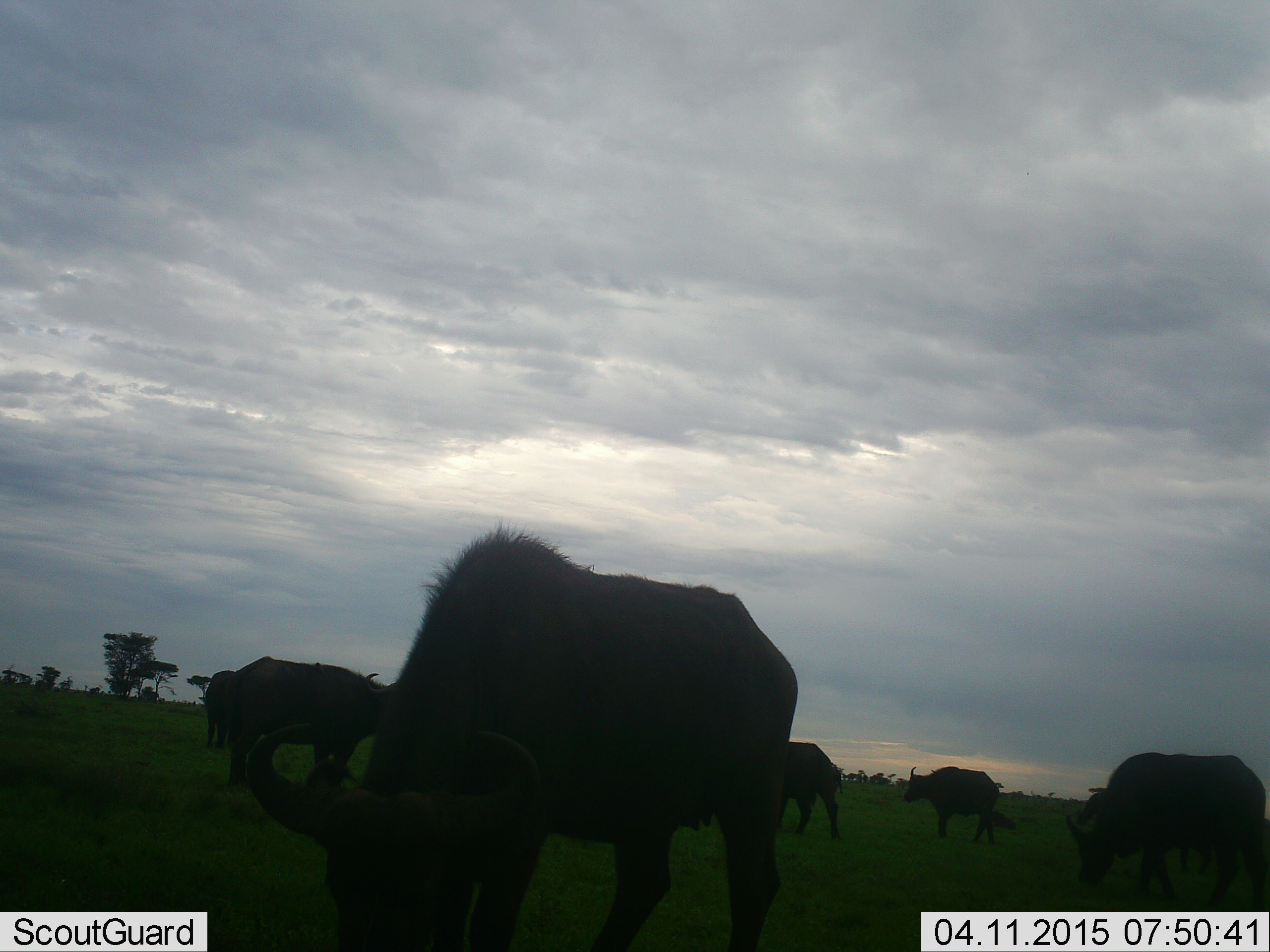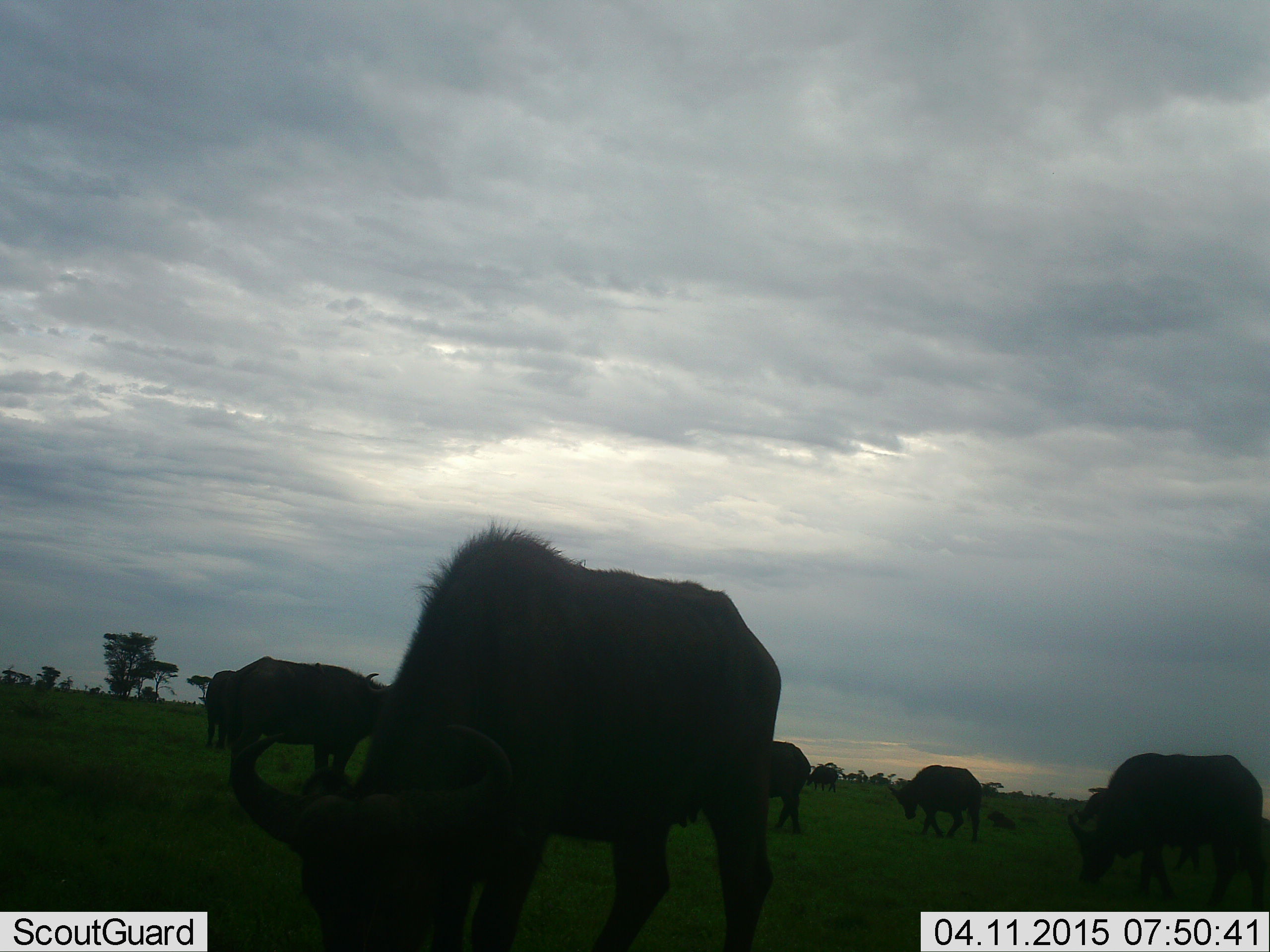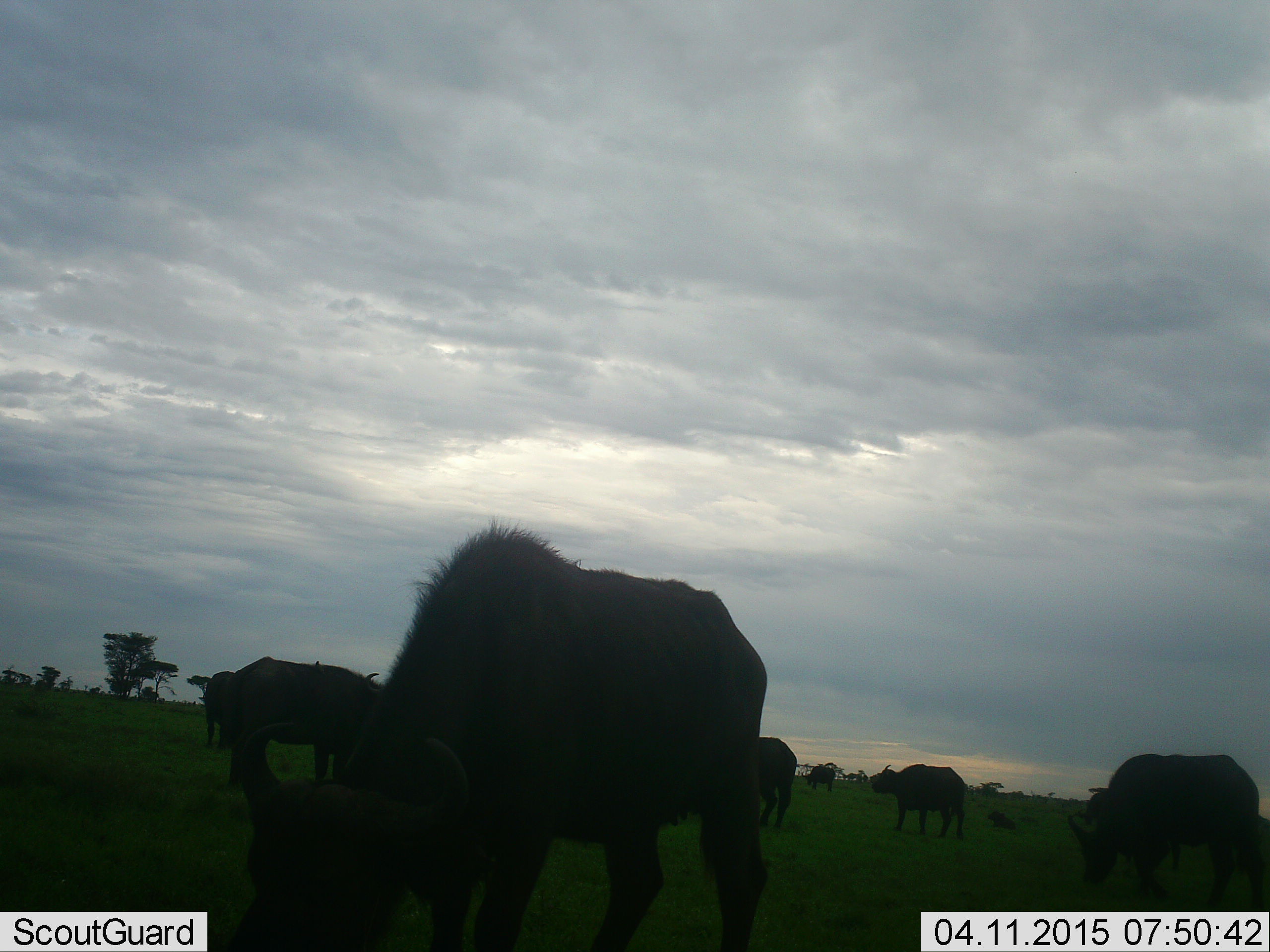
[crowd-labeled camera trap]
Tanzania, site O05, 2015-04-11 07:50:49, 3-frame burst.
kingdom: Animalia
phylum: Chordata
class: Mammalia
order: Artiodactyla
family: Bovidae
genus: Connochaetes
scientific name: Connochaetes taurinus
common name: blue wildebeest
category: wildebeest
Wildebeest (blue wildebeest) (Connochaetes taurinus), count 6. Behavior (volunteer vote fractions): standing 50%, resting 0%, moving 30%, interacting 10%. Young present (vote fraction): 0%. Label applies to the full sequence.